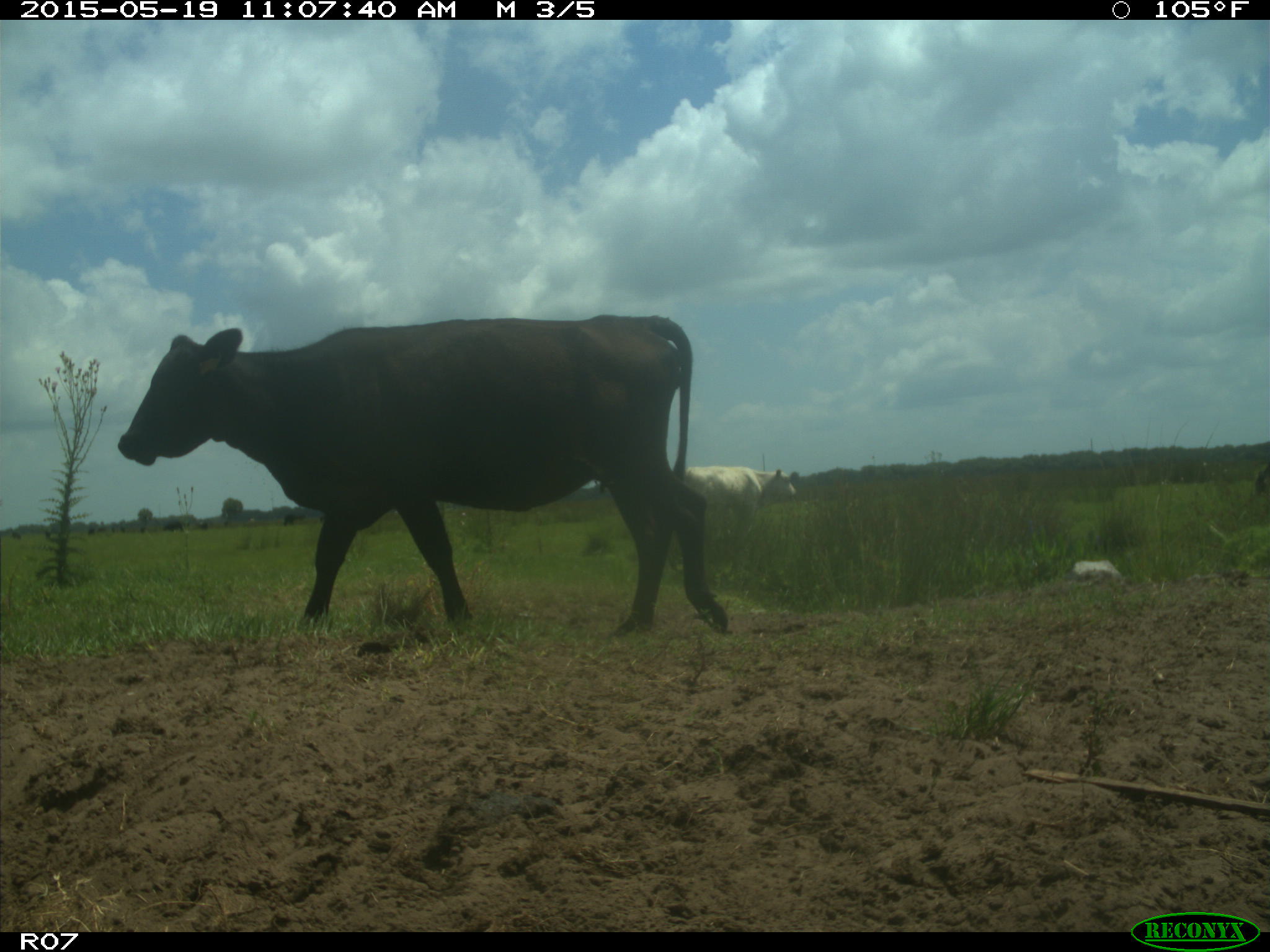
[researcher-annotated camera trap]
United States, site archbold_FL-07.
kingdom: Animalia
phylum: Chordata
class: Mammalia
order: Artiodactyla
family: Bovidae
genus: Bos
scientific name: Bos taurus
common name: domestic cow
Bos taurus (domestic cow).